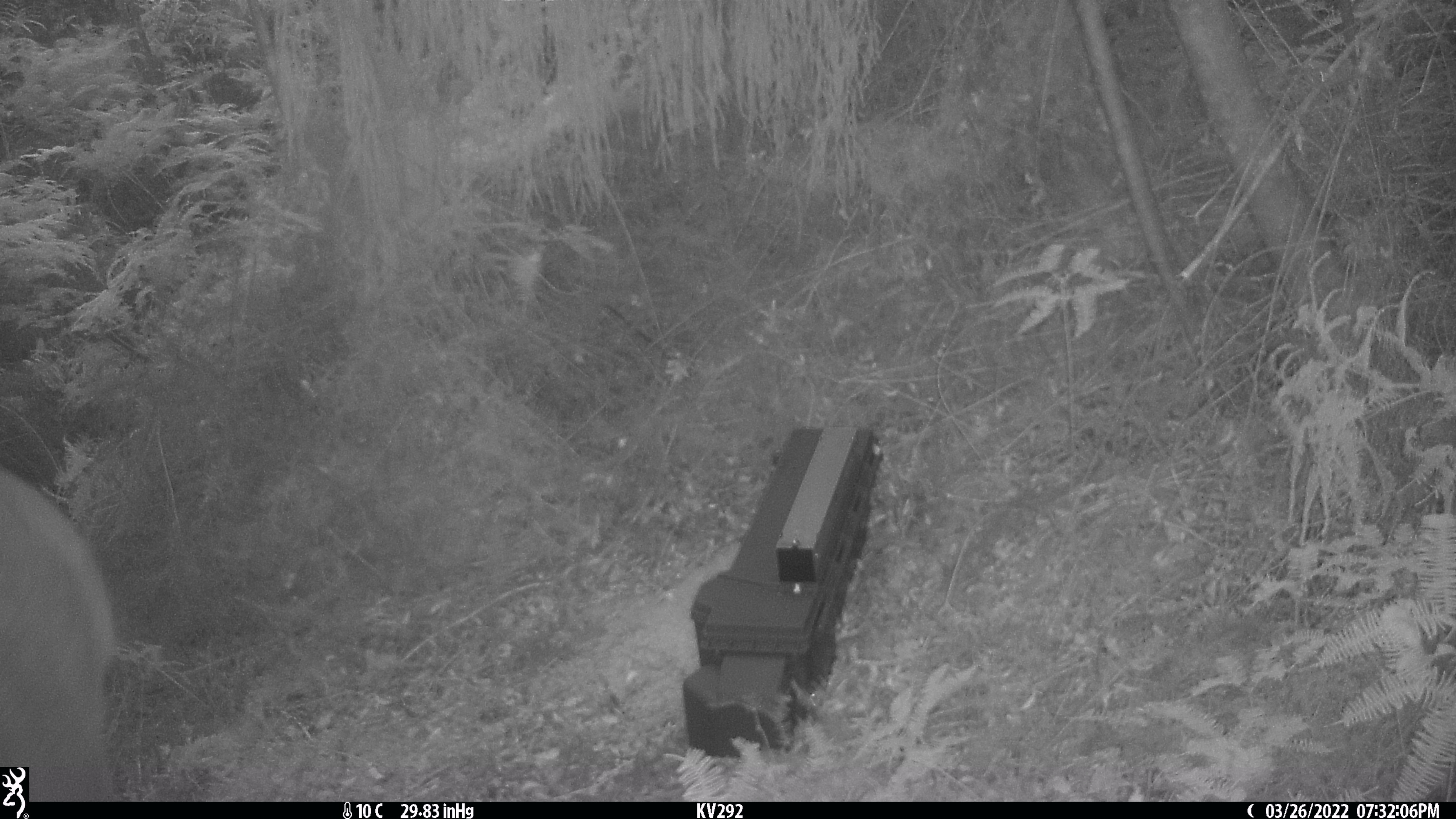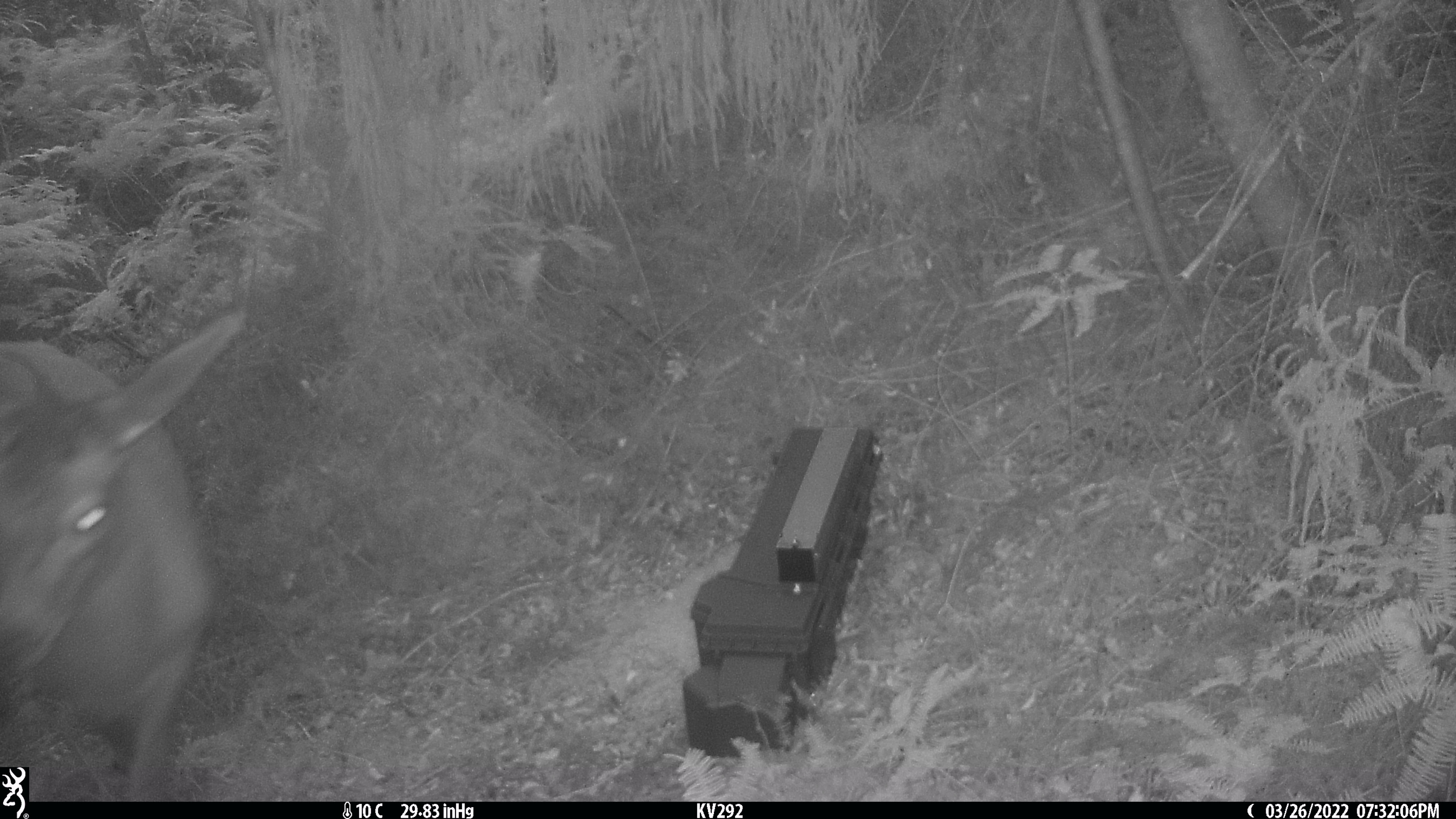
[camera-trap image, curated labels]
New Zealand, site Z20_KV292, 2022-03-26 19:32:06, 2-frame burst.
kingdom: Animalia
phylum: Chordata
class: Mammalia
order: Artiodactyla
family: Cervidae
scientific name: Cervidae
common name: deer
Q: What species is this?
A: Deer (Cervidae).